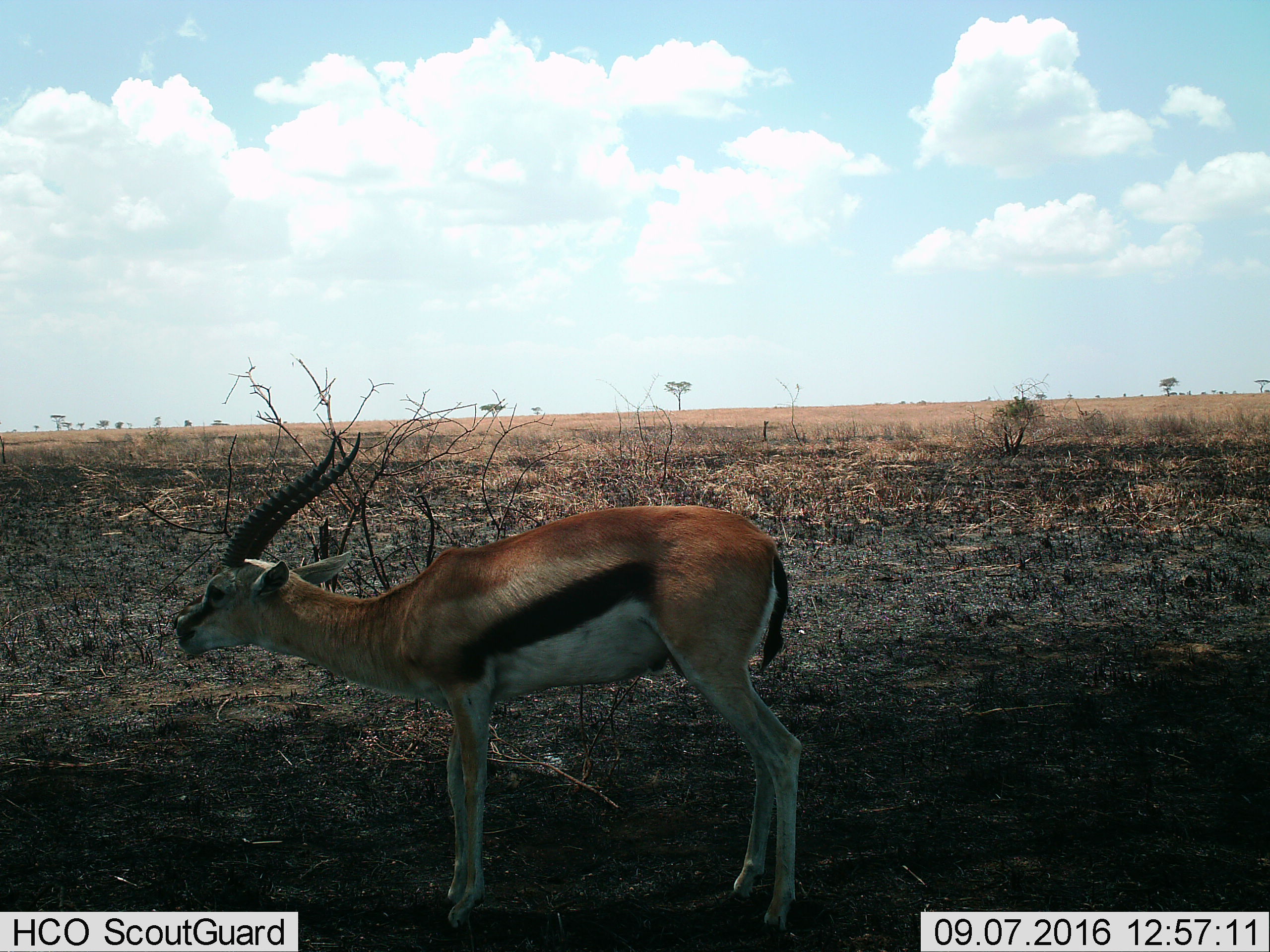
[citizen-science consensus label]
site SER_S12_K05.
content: unidentified animal